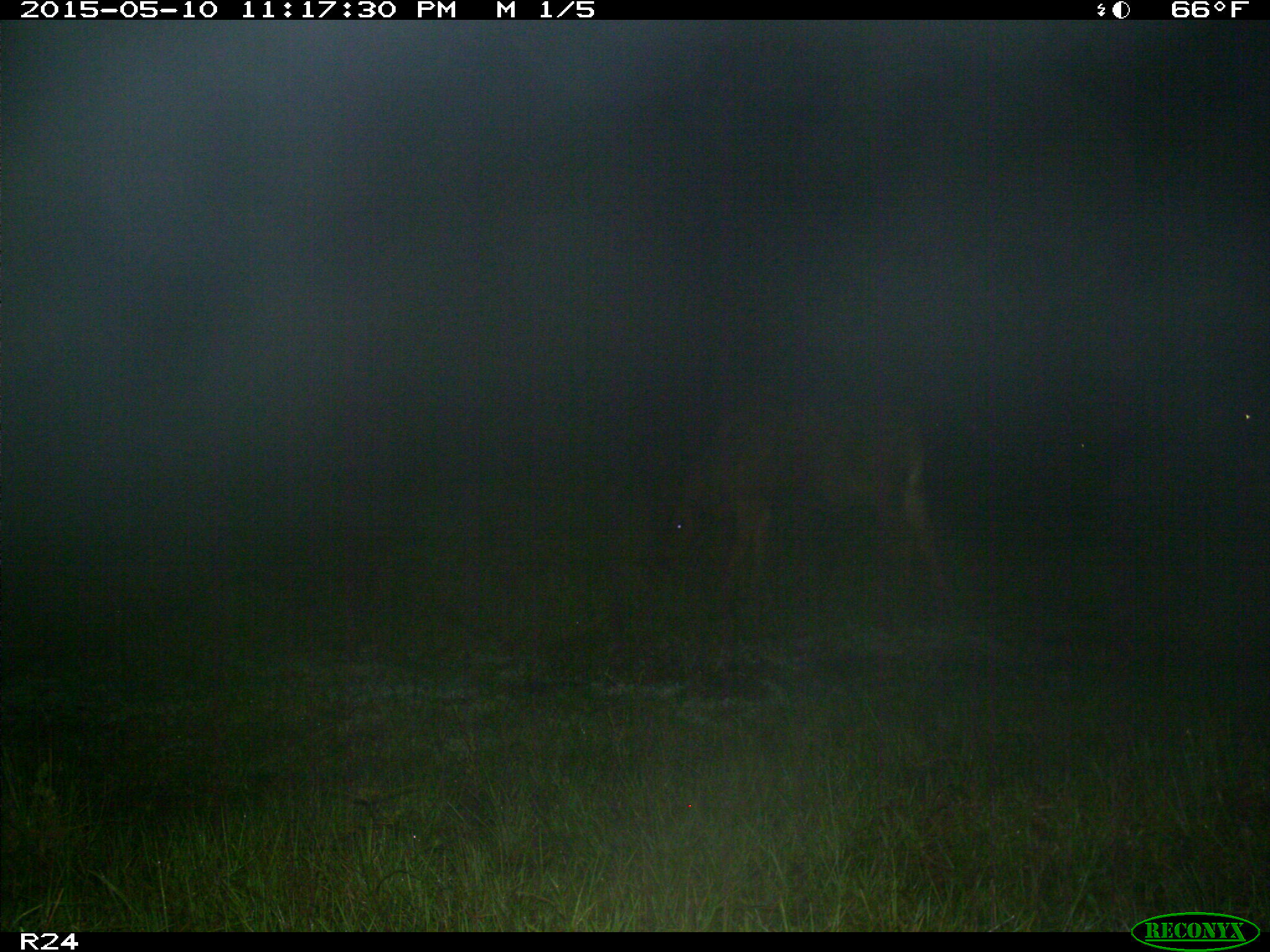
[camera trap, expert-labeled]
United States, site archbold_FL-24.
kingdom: Animalia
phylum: Chordata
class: Mammalia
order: Artiodactyla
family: Bovidae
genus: Bos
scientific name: Bos taurus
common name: domestic cow